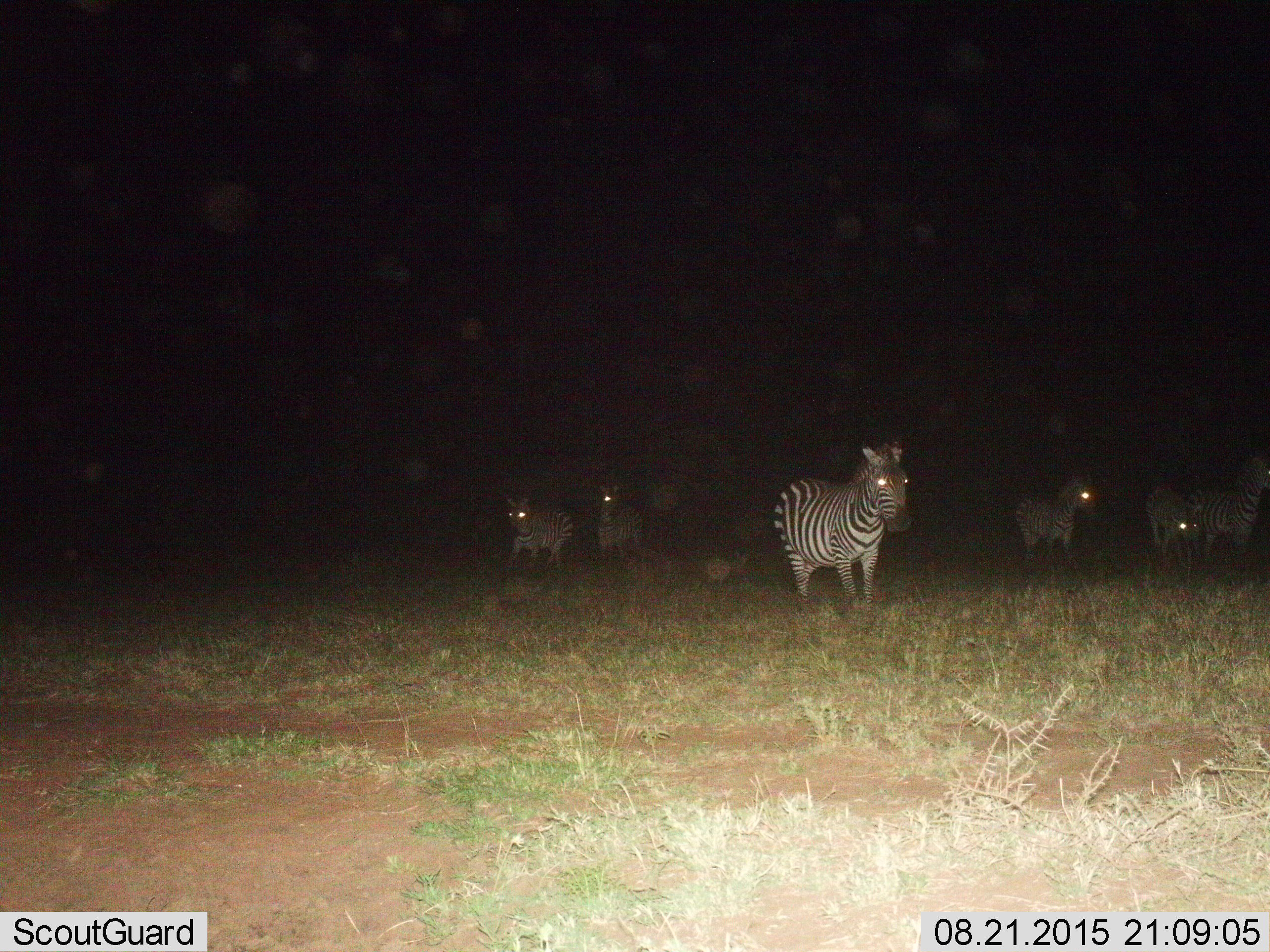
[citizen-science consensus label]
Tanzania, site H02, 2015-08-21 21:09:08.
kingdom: Animalia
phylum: Chordata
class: Mammalia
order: Perissodactyla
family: Equidae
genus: Equus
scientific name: Equus quagga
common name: plains zebra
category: zebra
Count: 6.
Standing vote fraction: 90%.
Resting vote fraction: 0%.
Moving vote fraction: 40%.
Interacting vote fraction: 10%.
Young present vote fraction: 0%.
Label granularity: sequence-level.